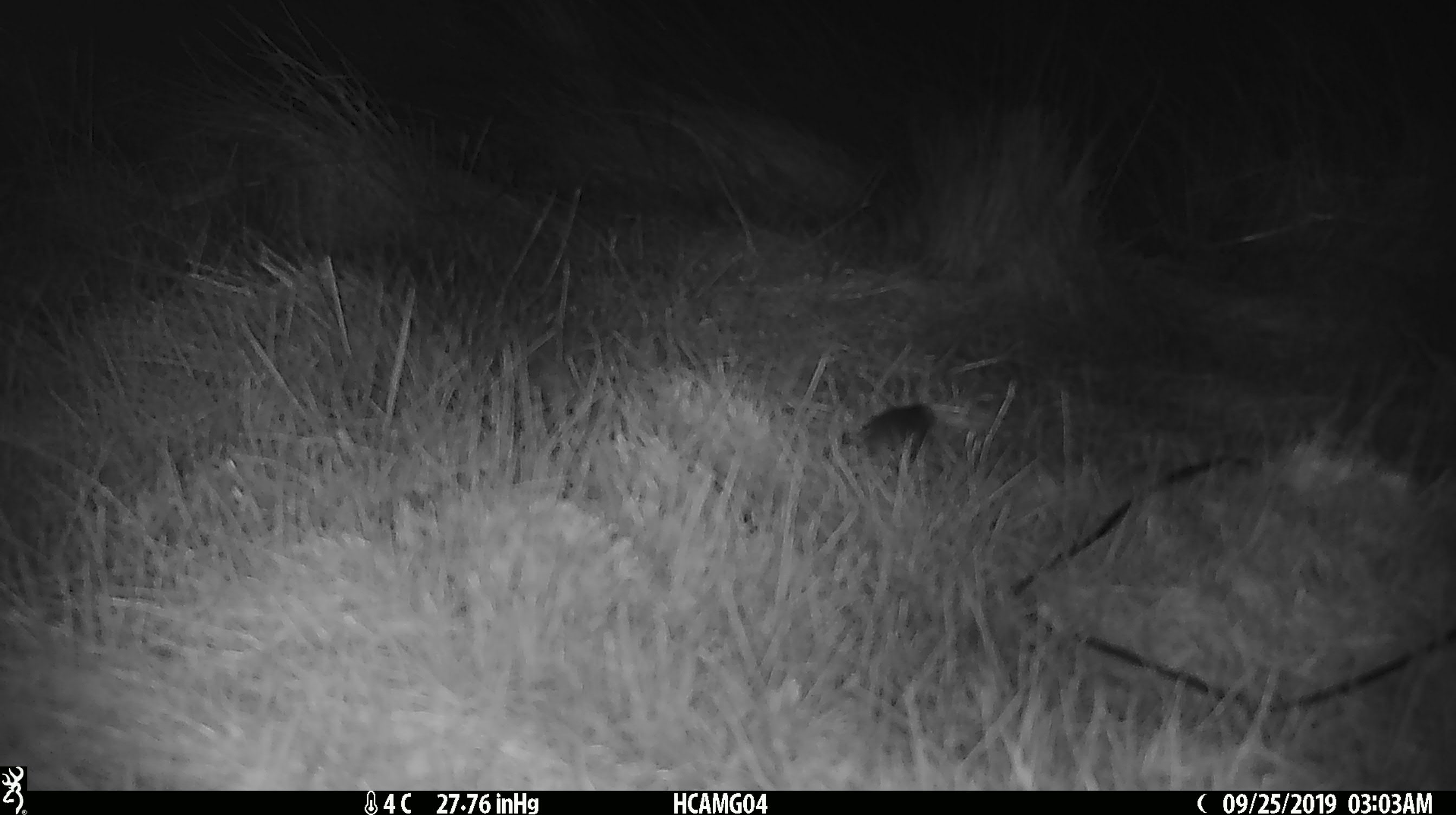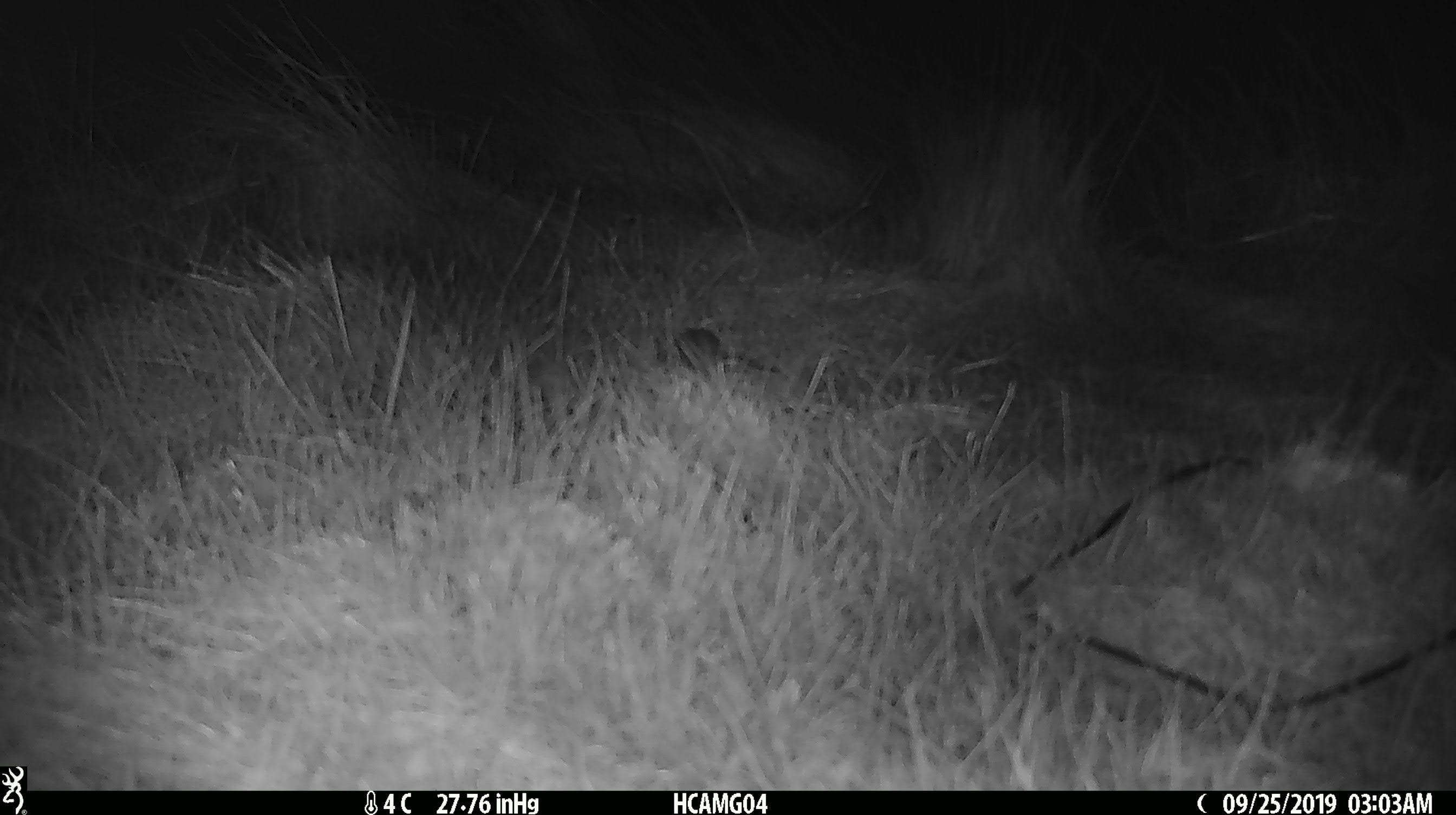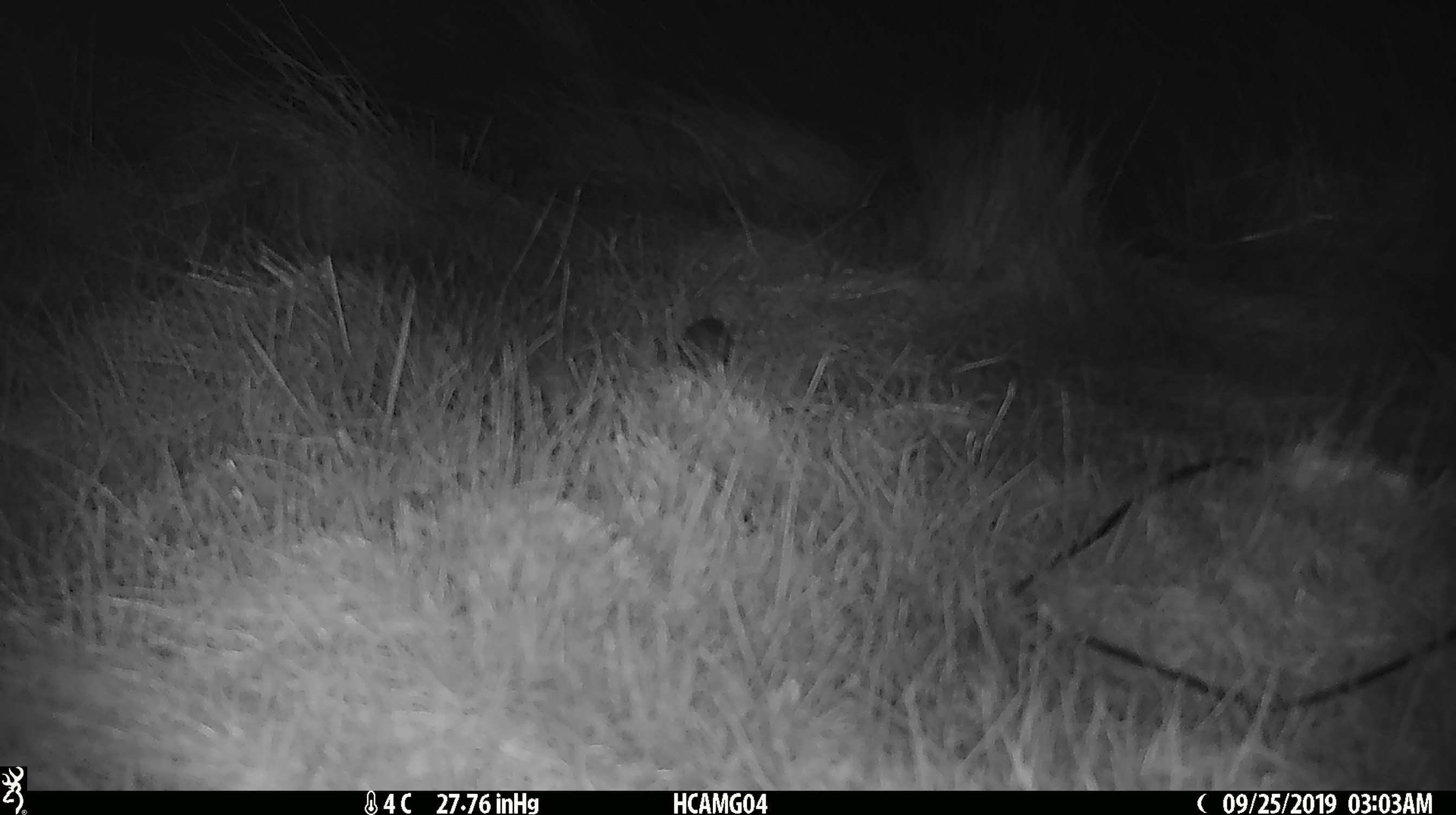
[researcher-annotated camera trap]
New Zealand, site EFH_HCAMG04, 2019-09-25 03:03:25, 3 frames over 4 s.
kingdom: Animalia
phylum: Chordata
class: Mammalia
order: Rodentia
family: Muridae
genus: Mus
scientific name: Mus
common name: mouse